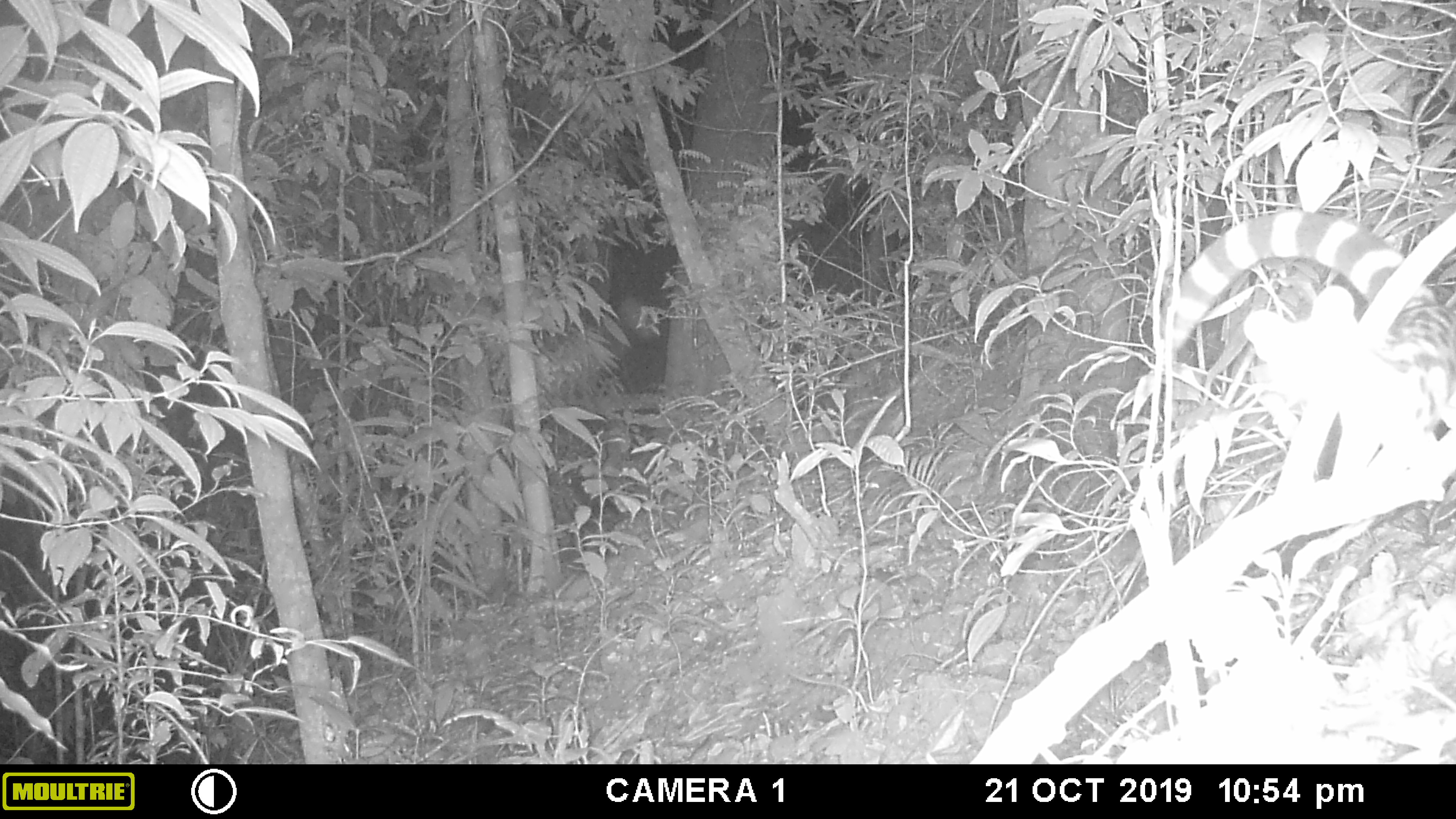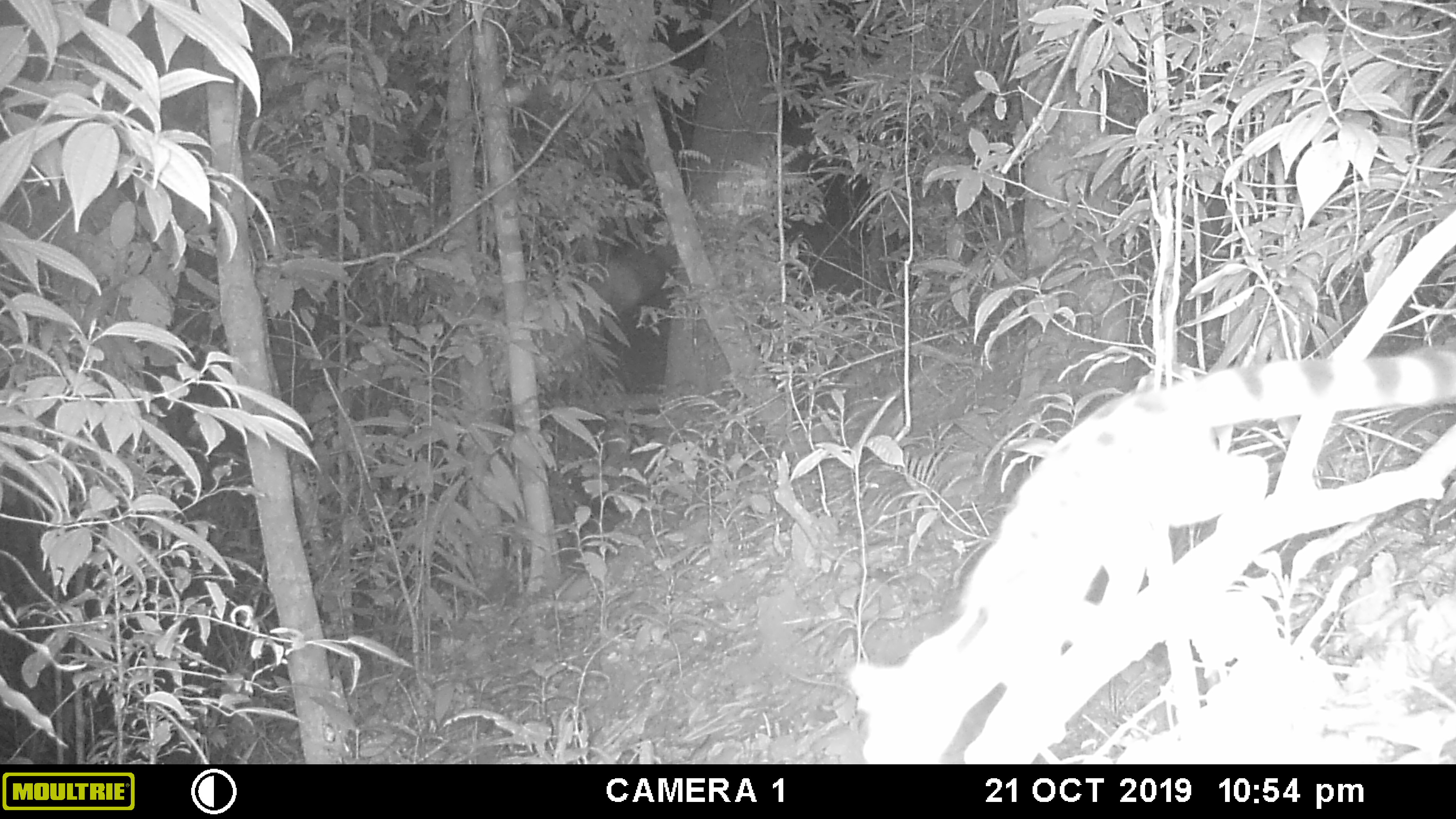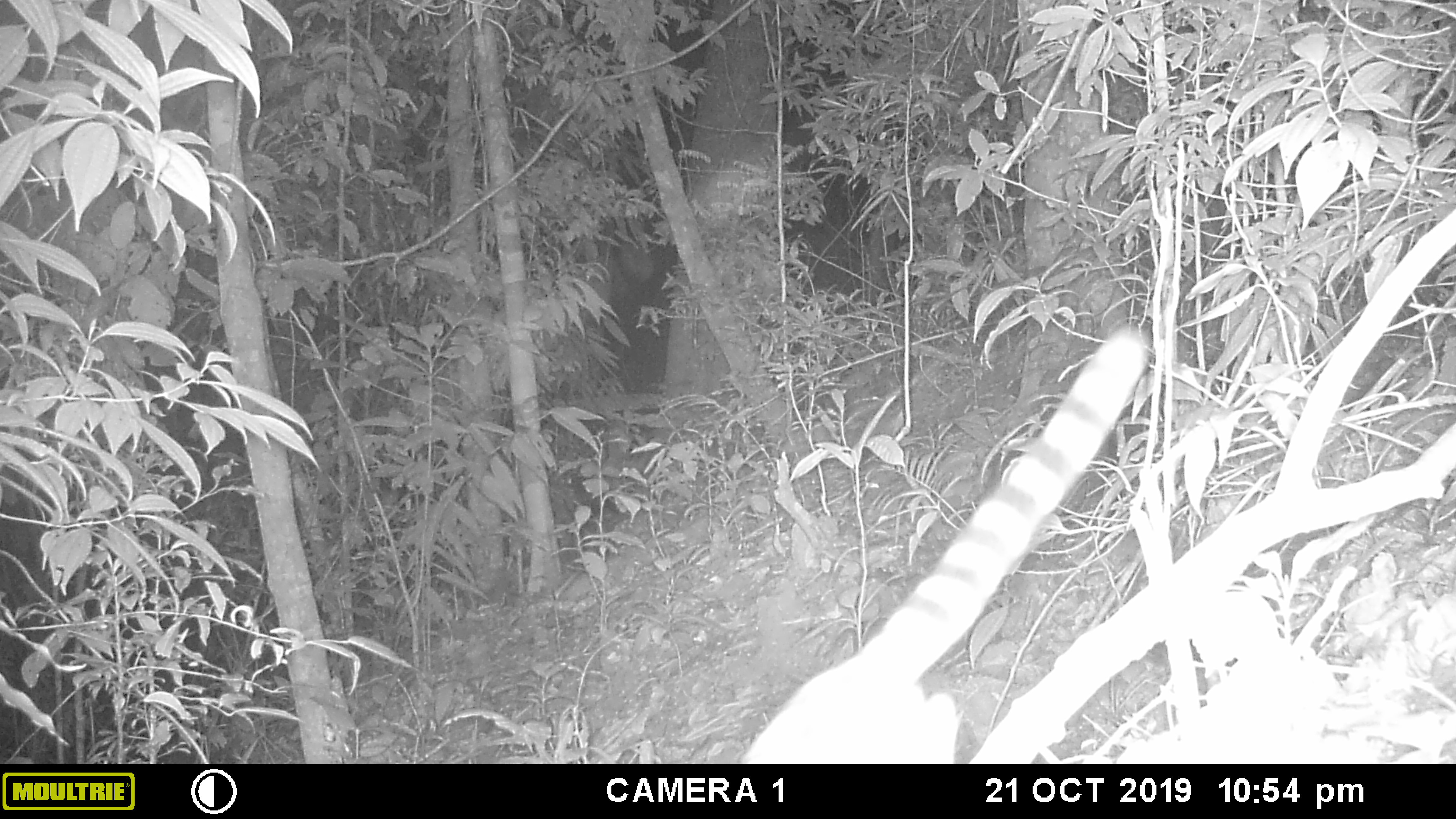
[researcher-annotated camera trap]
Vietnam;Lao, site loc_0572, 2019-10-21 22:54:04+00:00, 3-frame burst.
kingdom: Animalia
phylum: Chordata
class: Mammalia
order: Carnivora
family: Prionodontidae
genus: Prionodon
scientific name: Prionodon pardicolor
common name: spotted linsang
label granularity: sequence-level